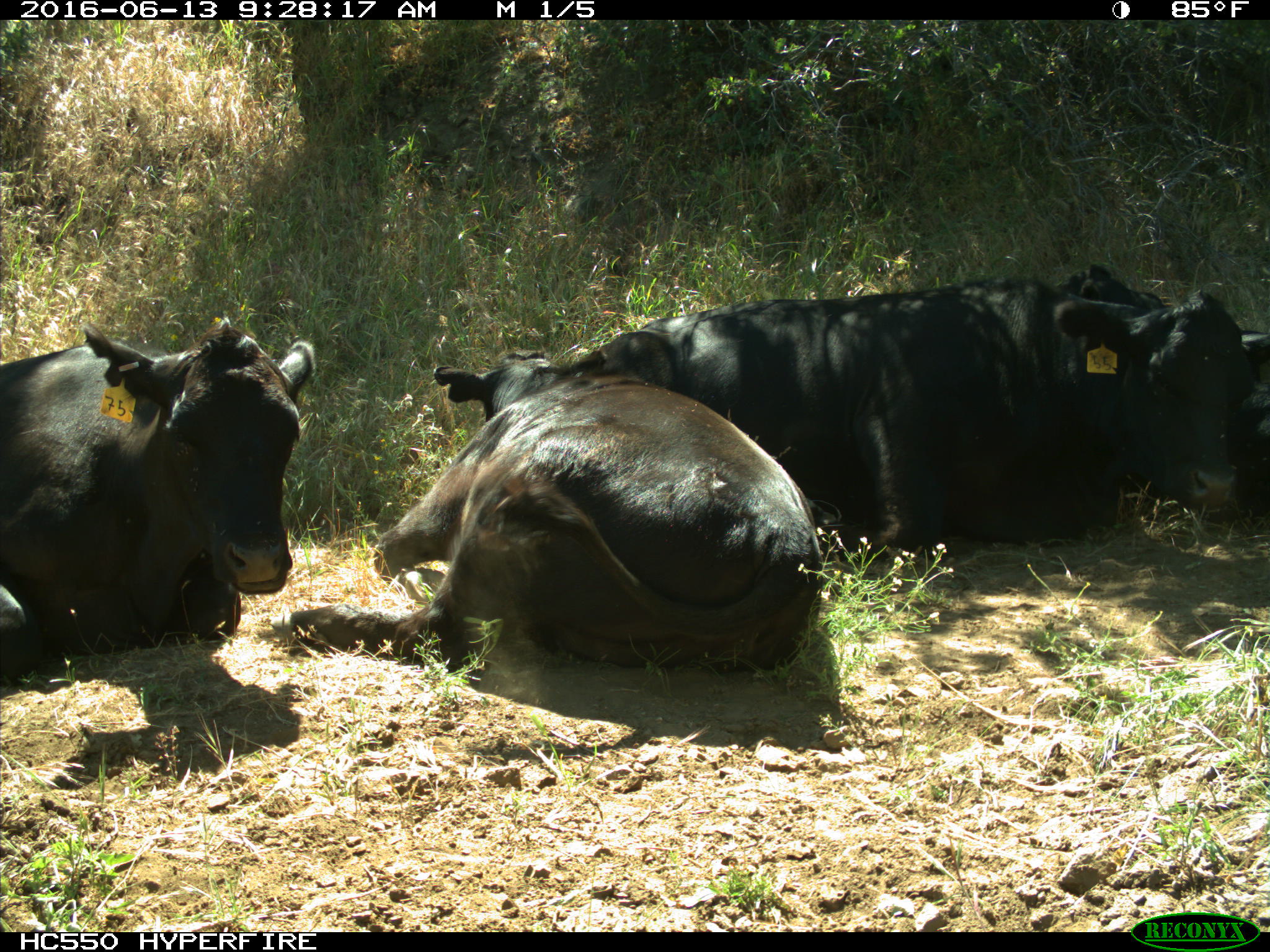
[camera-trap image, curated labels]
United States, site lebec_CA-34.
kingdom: Animalia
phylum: Chordata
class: Mammalia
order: Artiodactyla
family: Bovidae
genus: Bos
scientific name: Bos taurus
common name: domestic cow